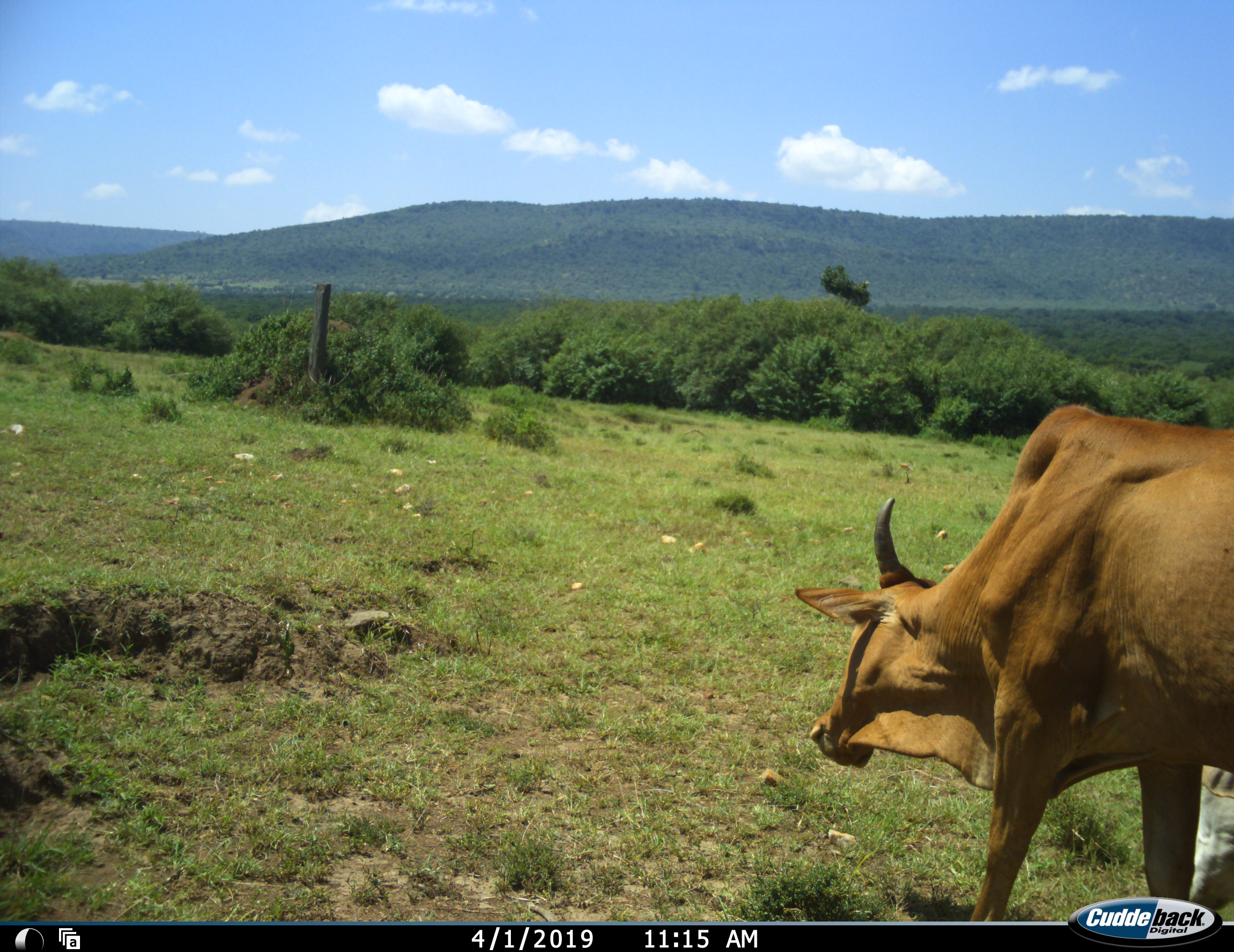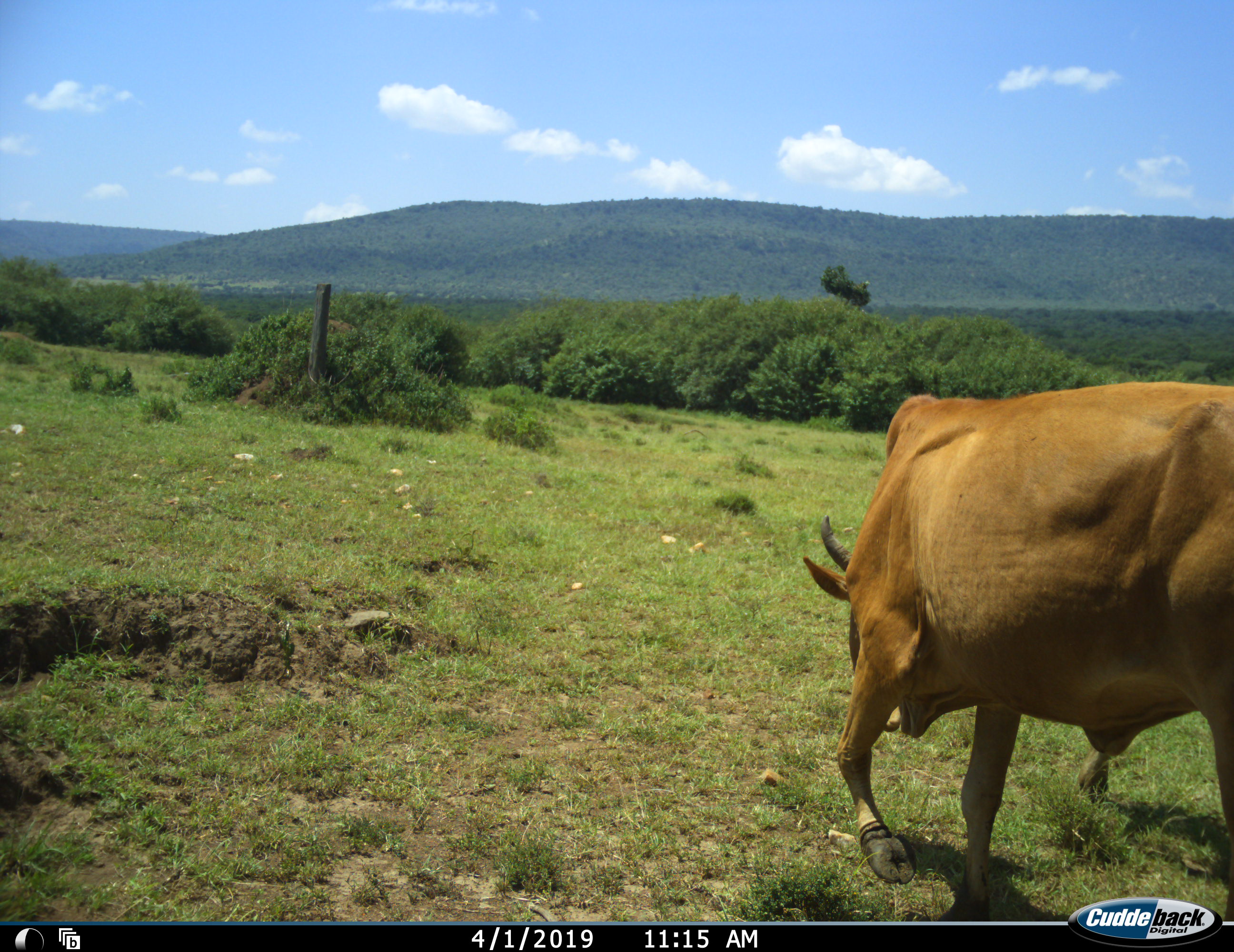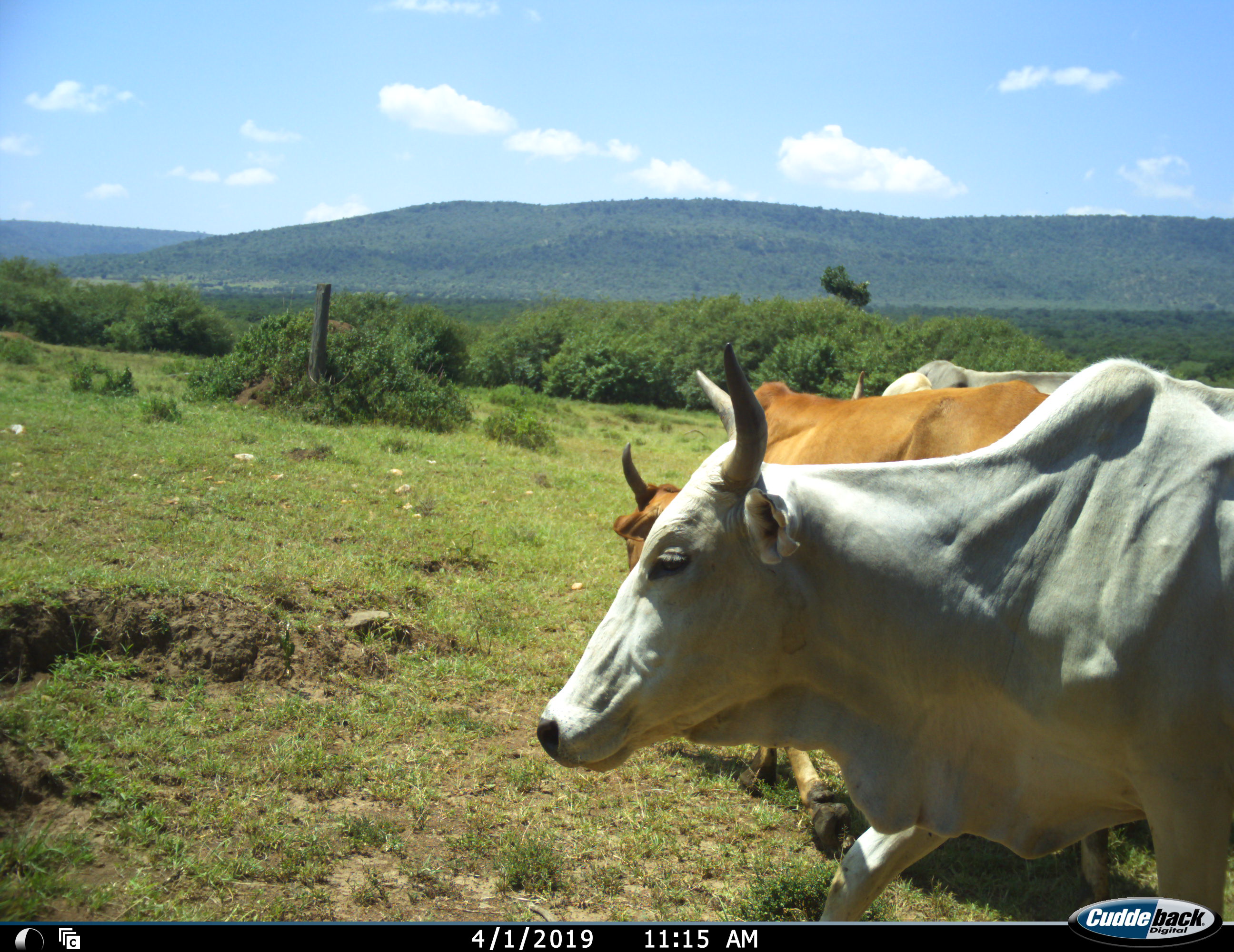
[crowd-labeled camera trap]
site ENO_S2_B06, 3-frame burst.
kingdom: Animalia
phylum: Chordata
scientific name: Vertebrata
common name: domestic animal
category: domesticanimal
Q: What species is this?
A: Domesticanimal (domestic animal) (Vertebrata).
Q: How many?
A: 3.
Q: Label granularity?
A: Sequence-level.